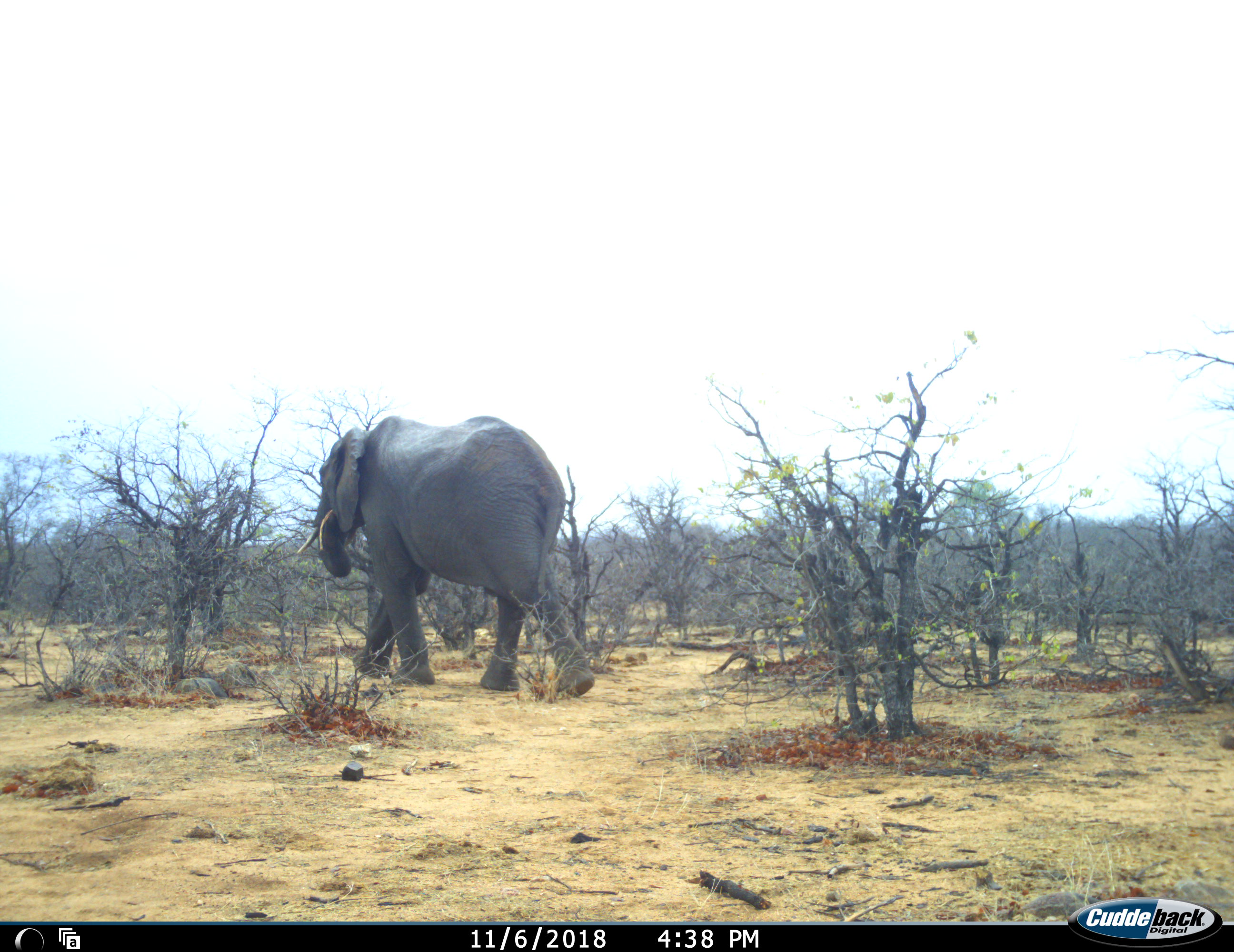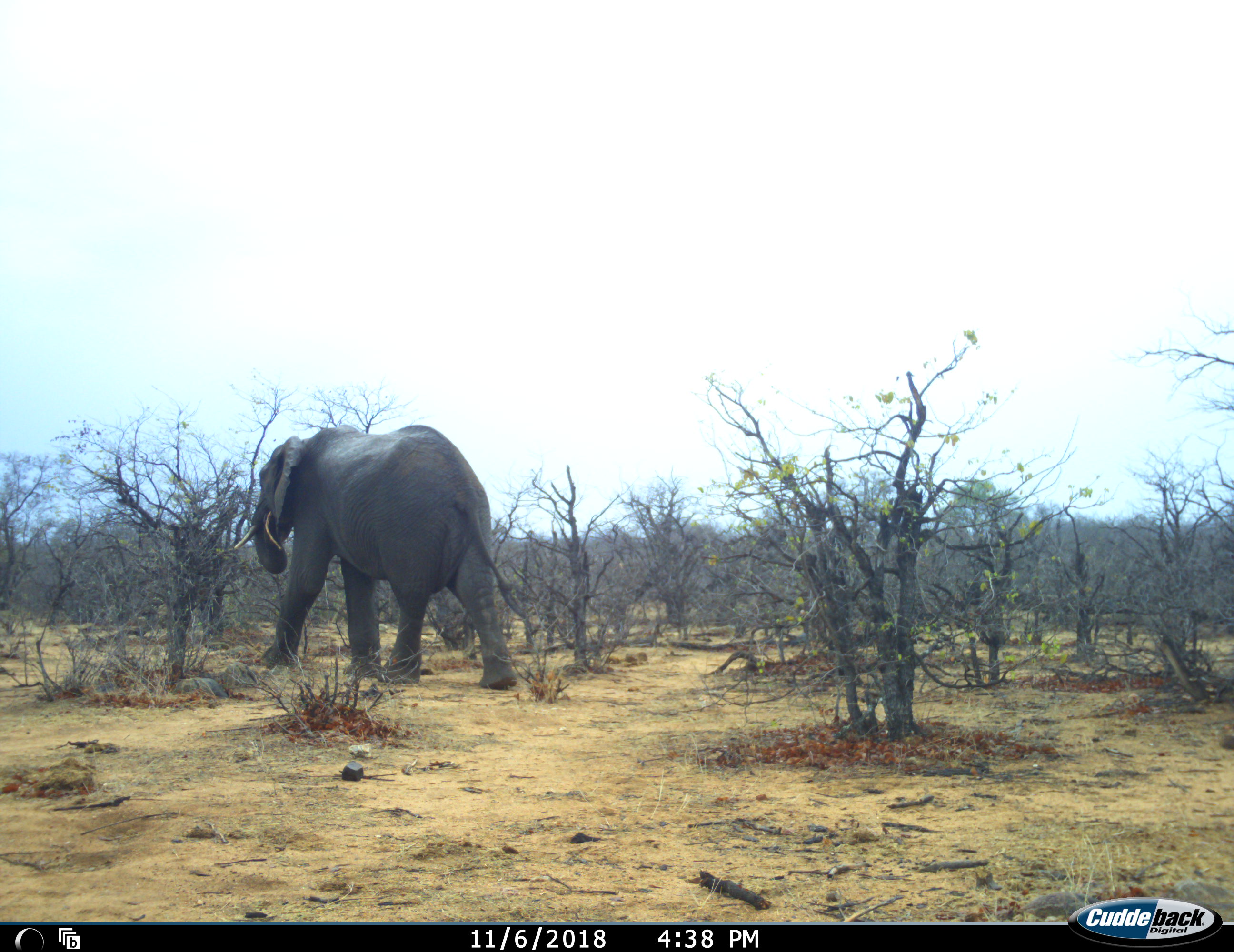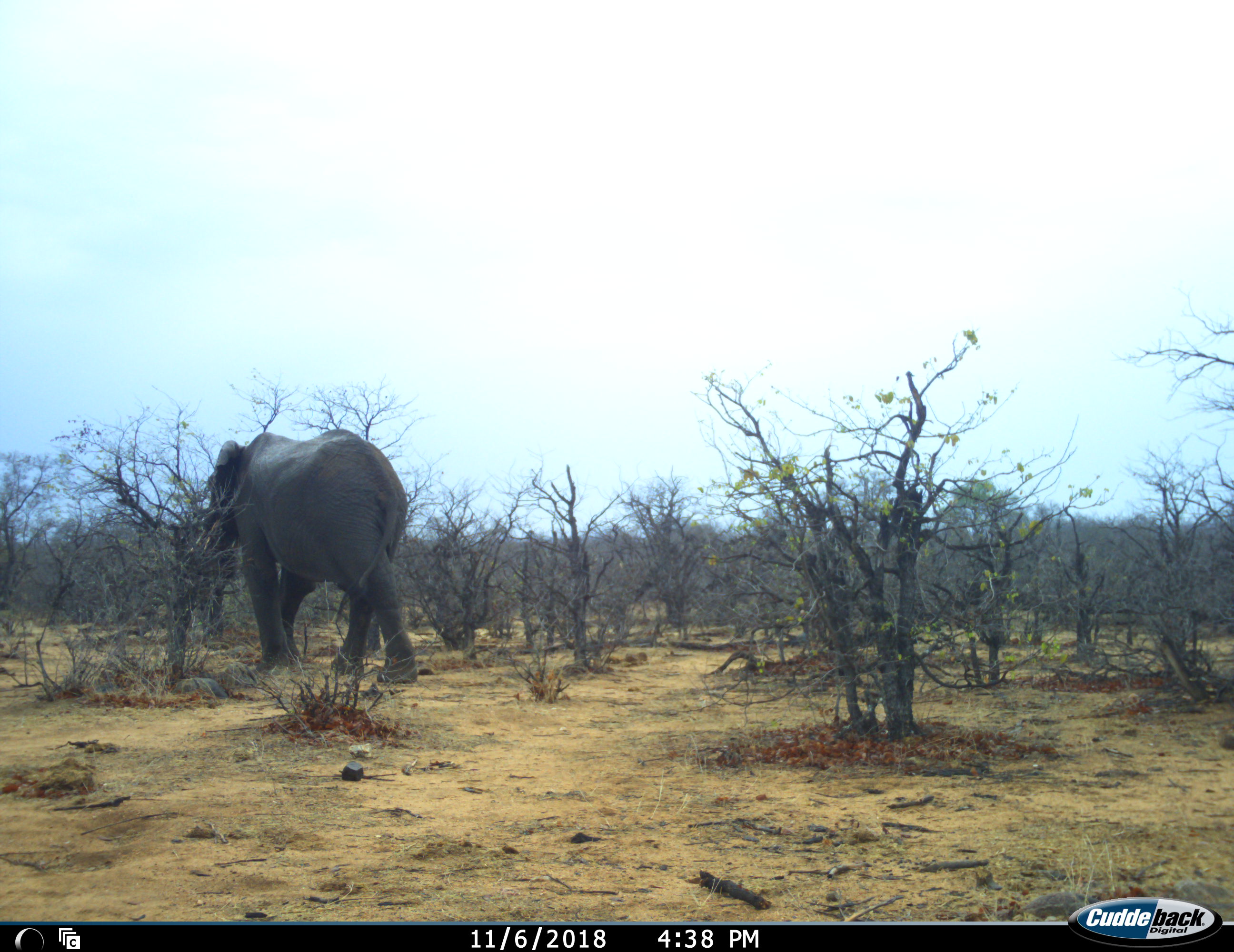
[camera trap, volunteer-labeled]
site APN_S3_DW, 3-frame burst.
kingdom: Animalia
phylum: Chordata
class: Mammalia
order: Proboscidea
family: Elephantidae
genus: Loxodonta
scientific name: Loxodonta africana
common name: african bush elephant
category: elephant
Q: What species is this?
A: Elephant (african bush elephant) (Loxodonta africana).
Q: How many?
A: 1.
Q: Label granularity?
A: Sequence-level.